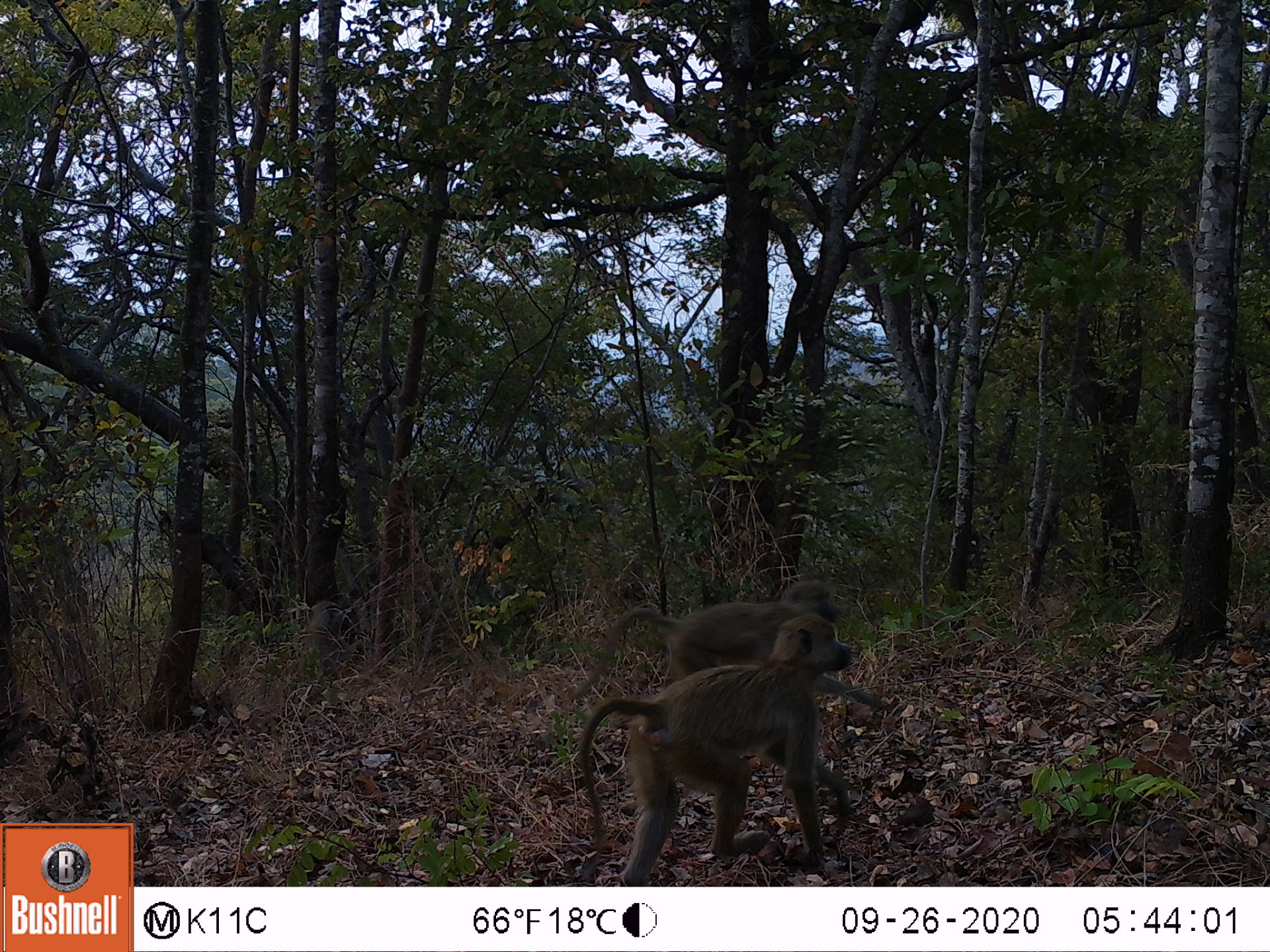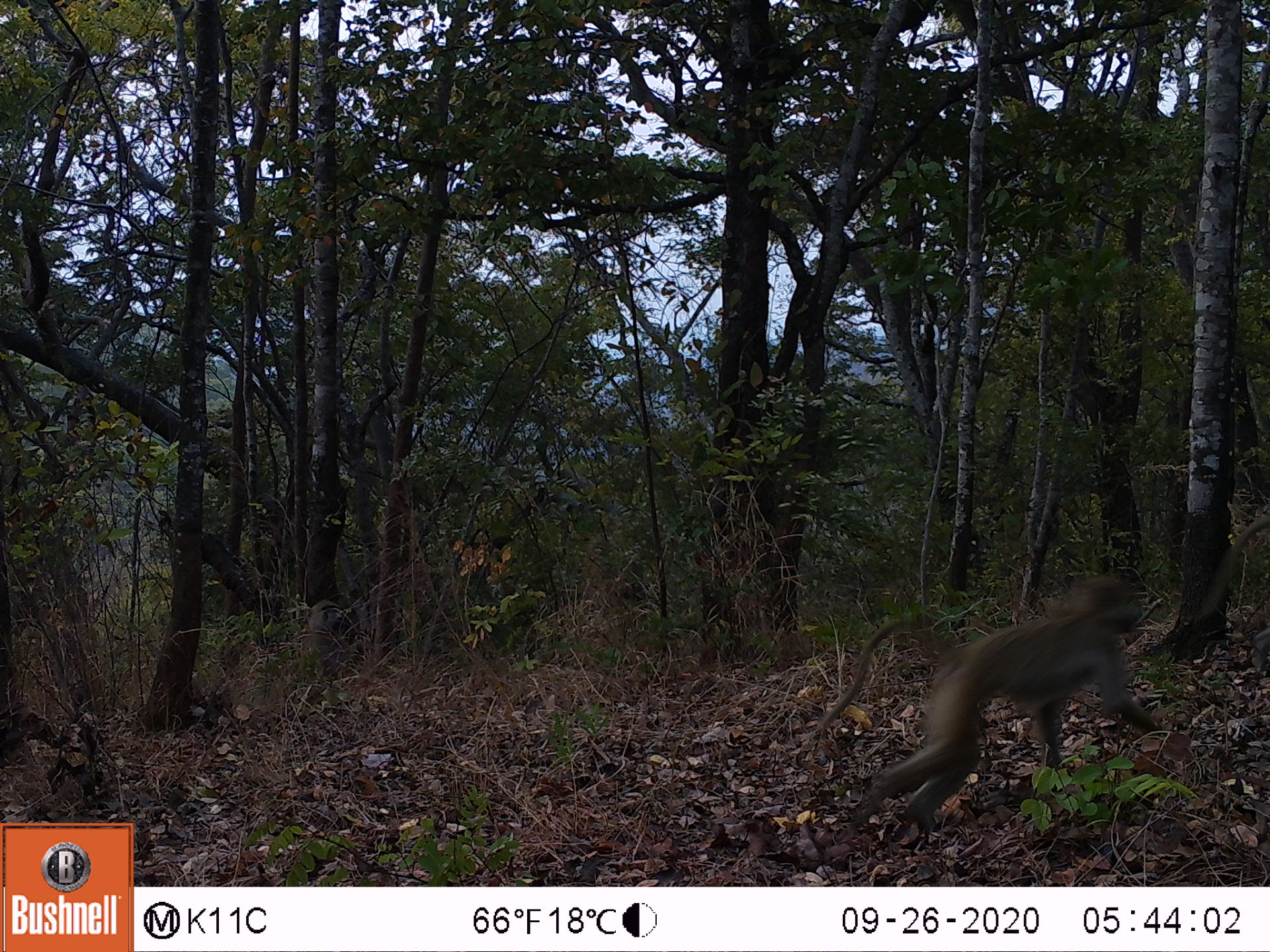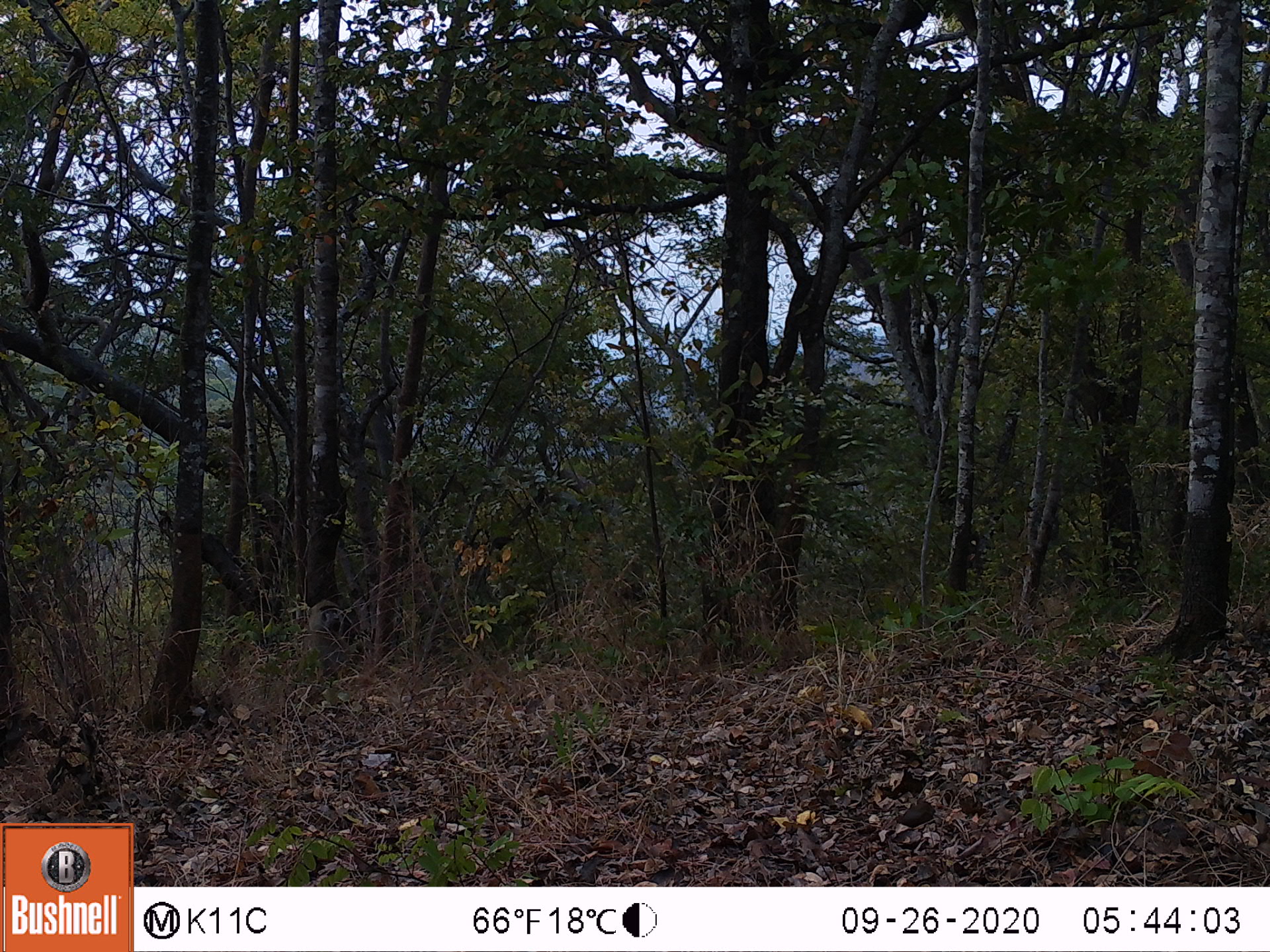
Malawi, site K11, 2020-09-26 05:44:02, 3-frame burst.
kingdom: Animalia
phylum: Chordata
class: Mammalia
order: Primates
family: Cercopithecidae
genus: Papio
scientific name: Papio cynocephalus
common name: yellow baboon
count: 3